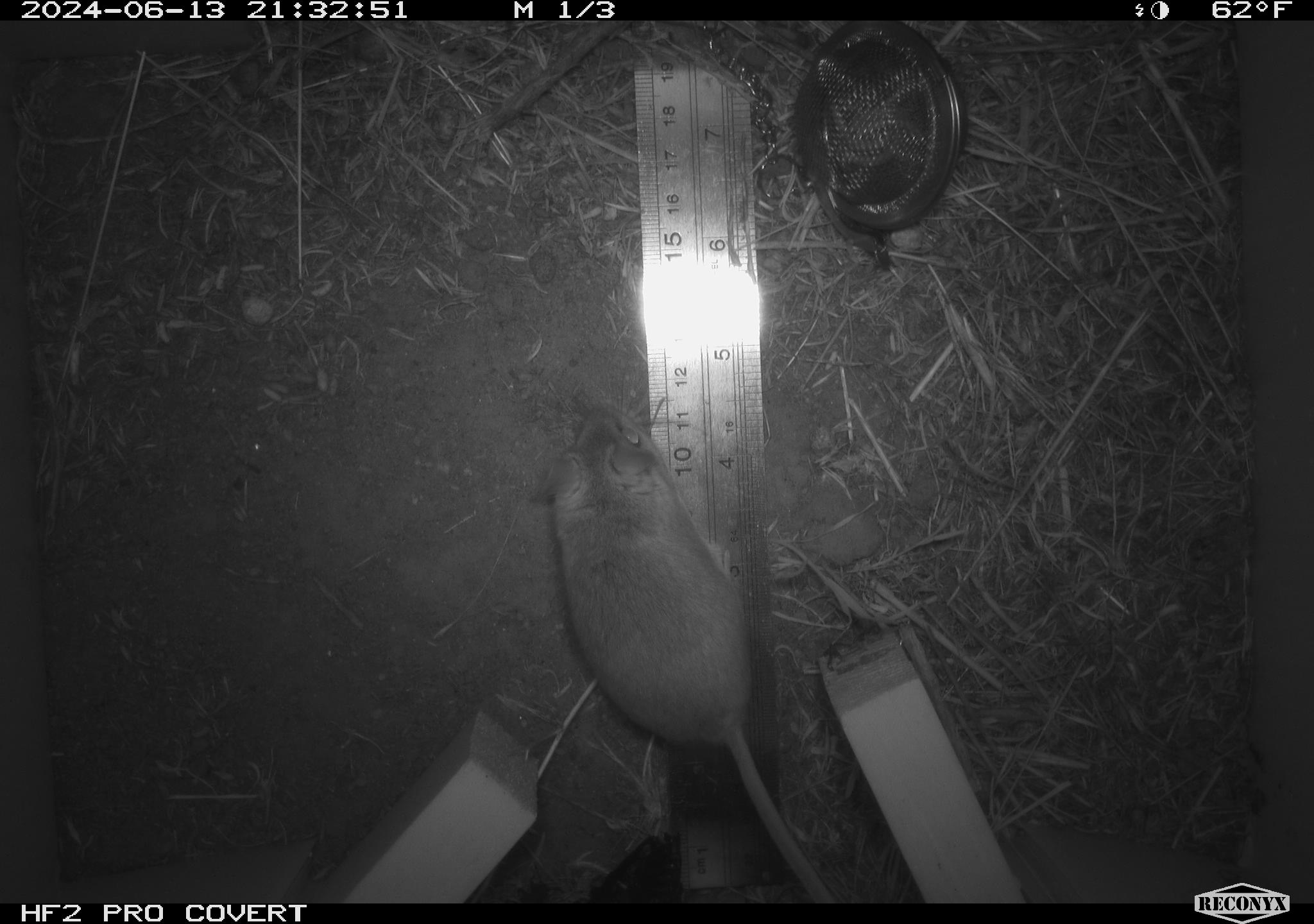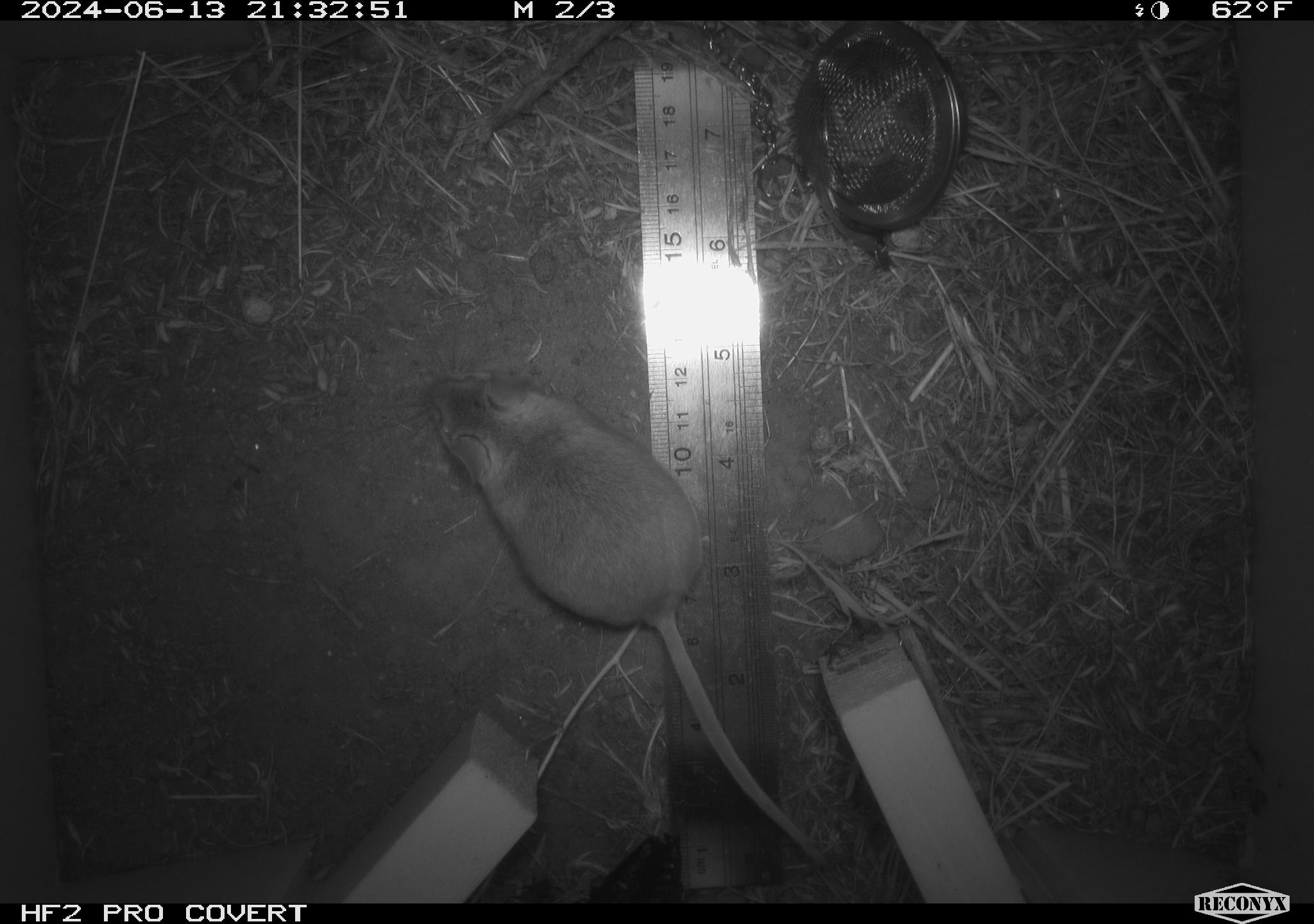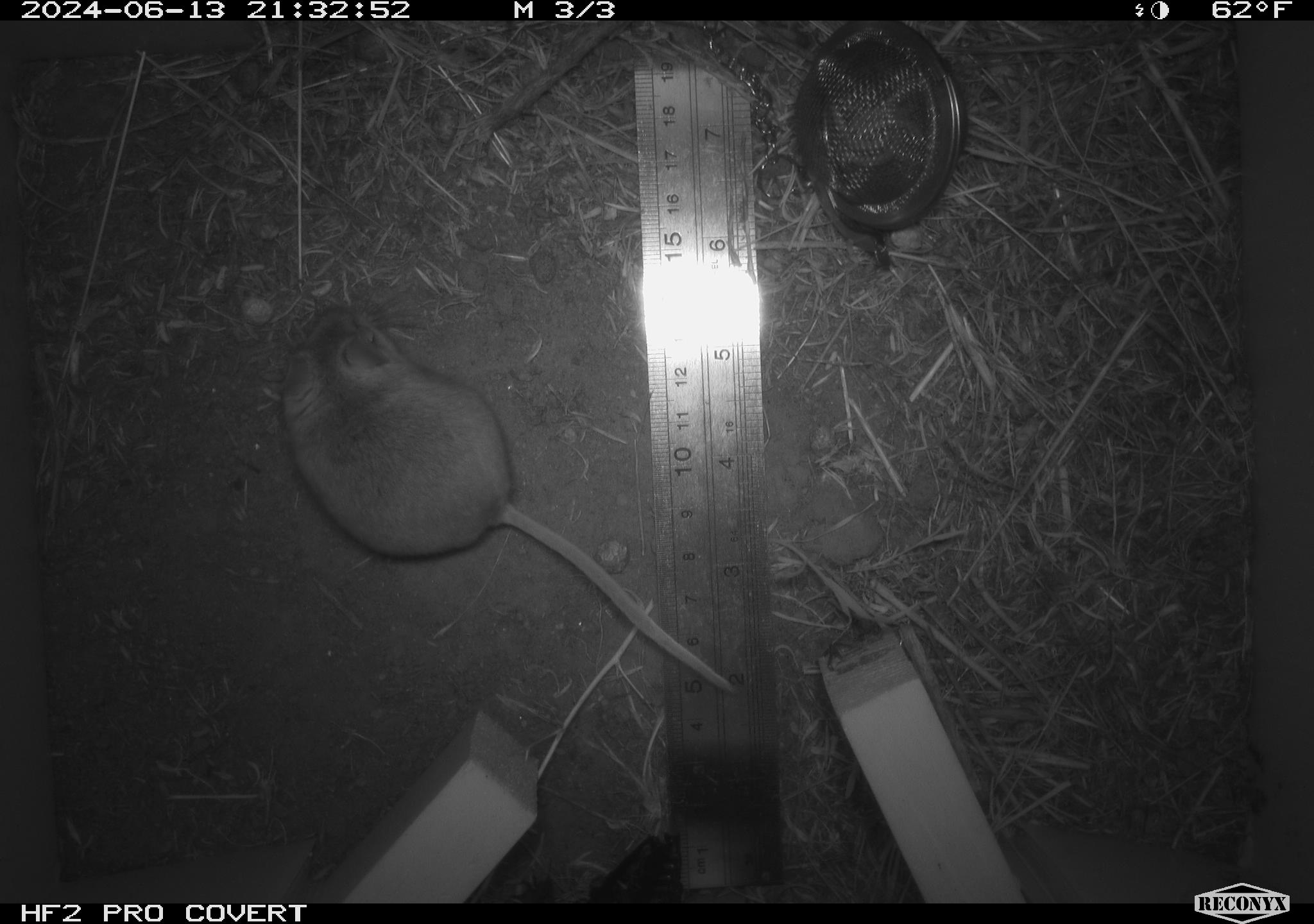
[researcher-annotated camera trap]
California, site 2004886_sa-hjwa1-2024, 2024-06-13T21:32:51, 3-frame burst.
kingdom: Animalia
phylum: Chordata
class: Mammalia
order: Rodentia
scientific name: Rodentia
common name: rodent